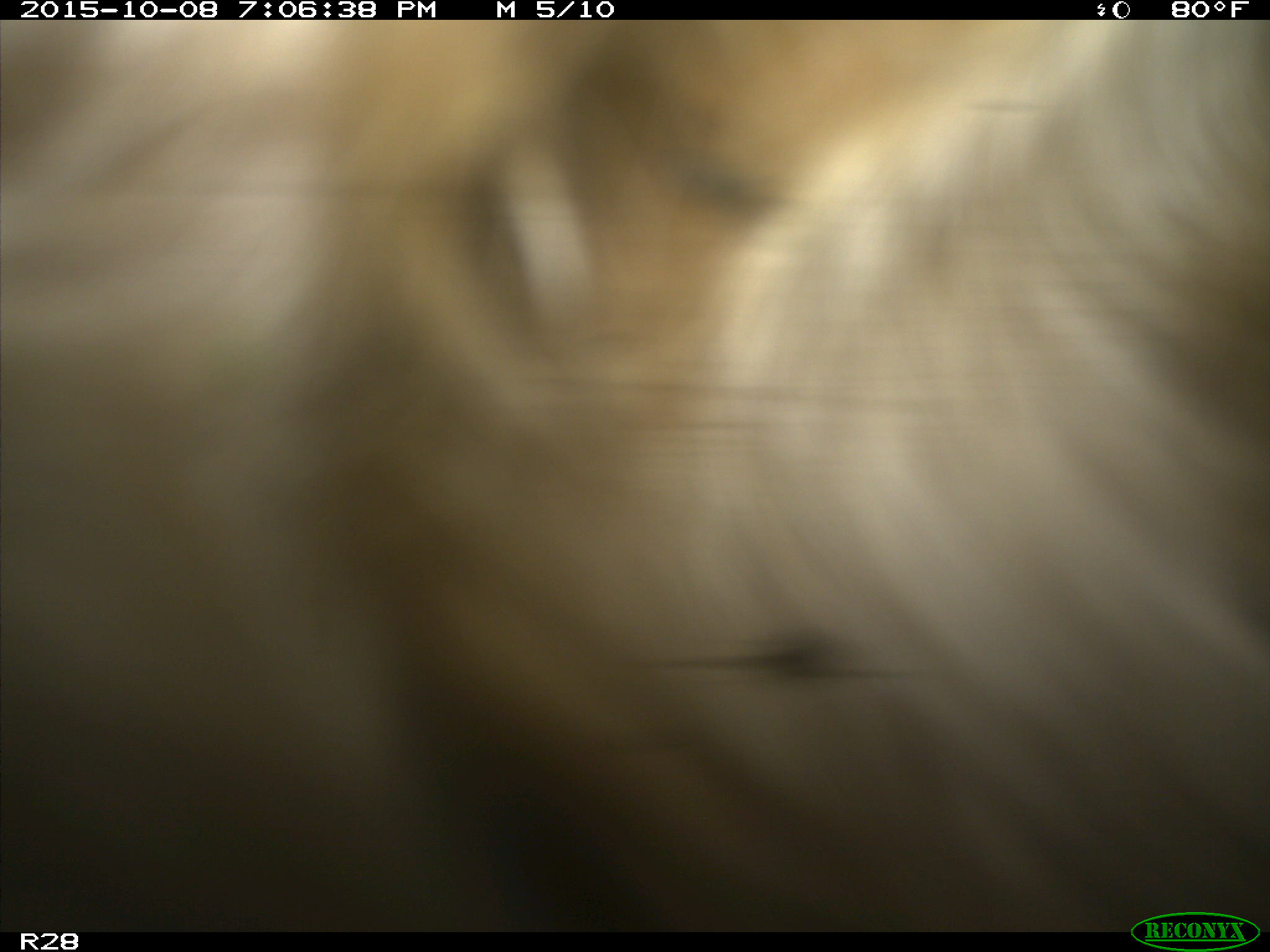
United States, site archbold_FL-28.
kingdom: Animalia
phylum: Chordata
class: Mammalia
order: Artiodactyla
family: Bovidae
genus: Bos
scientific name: Bos taurus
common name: domestic cow